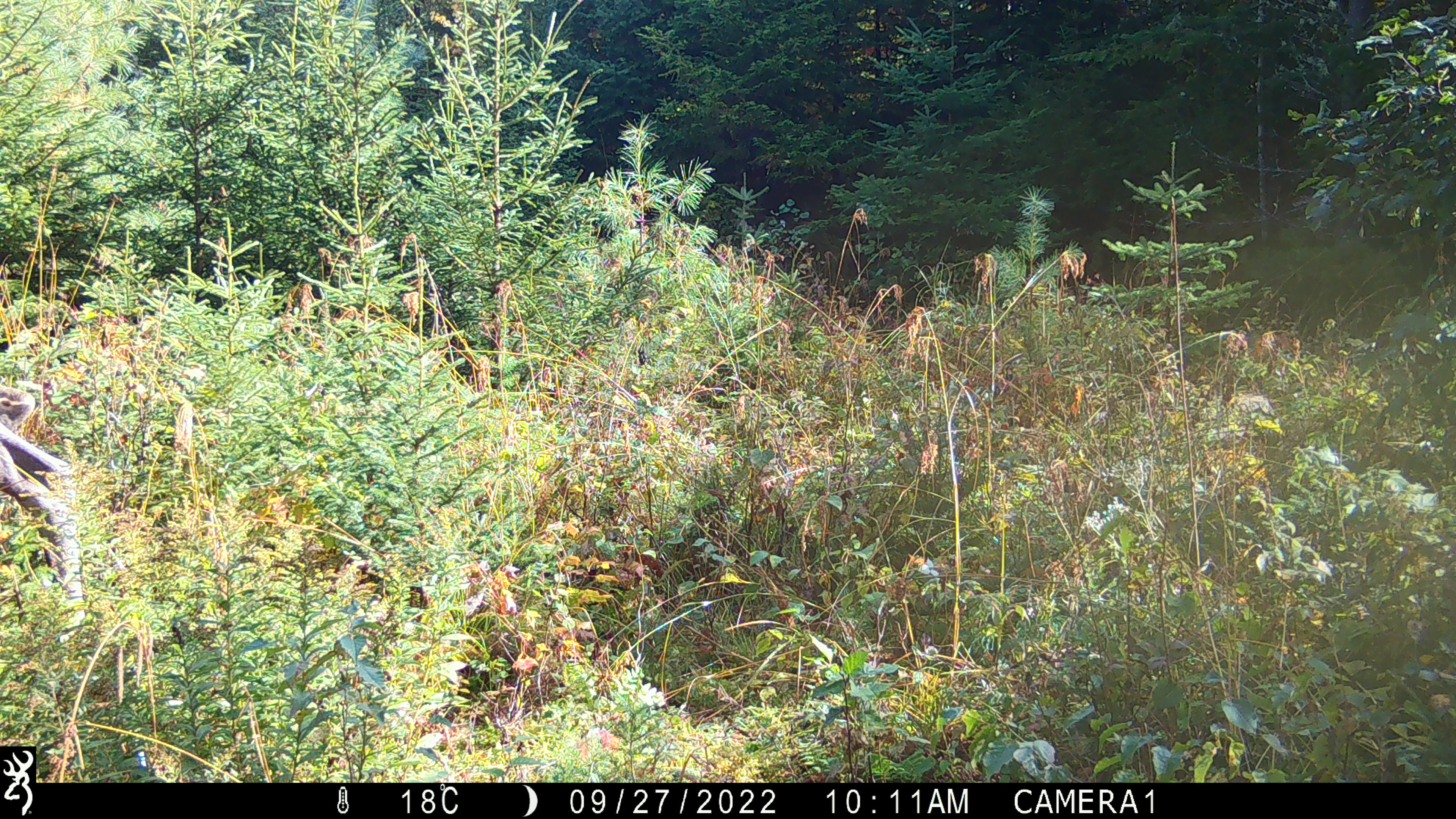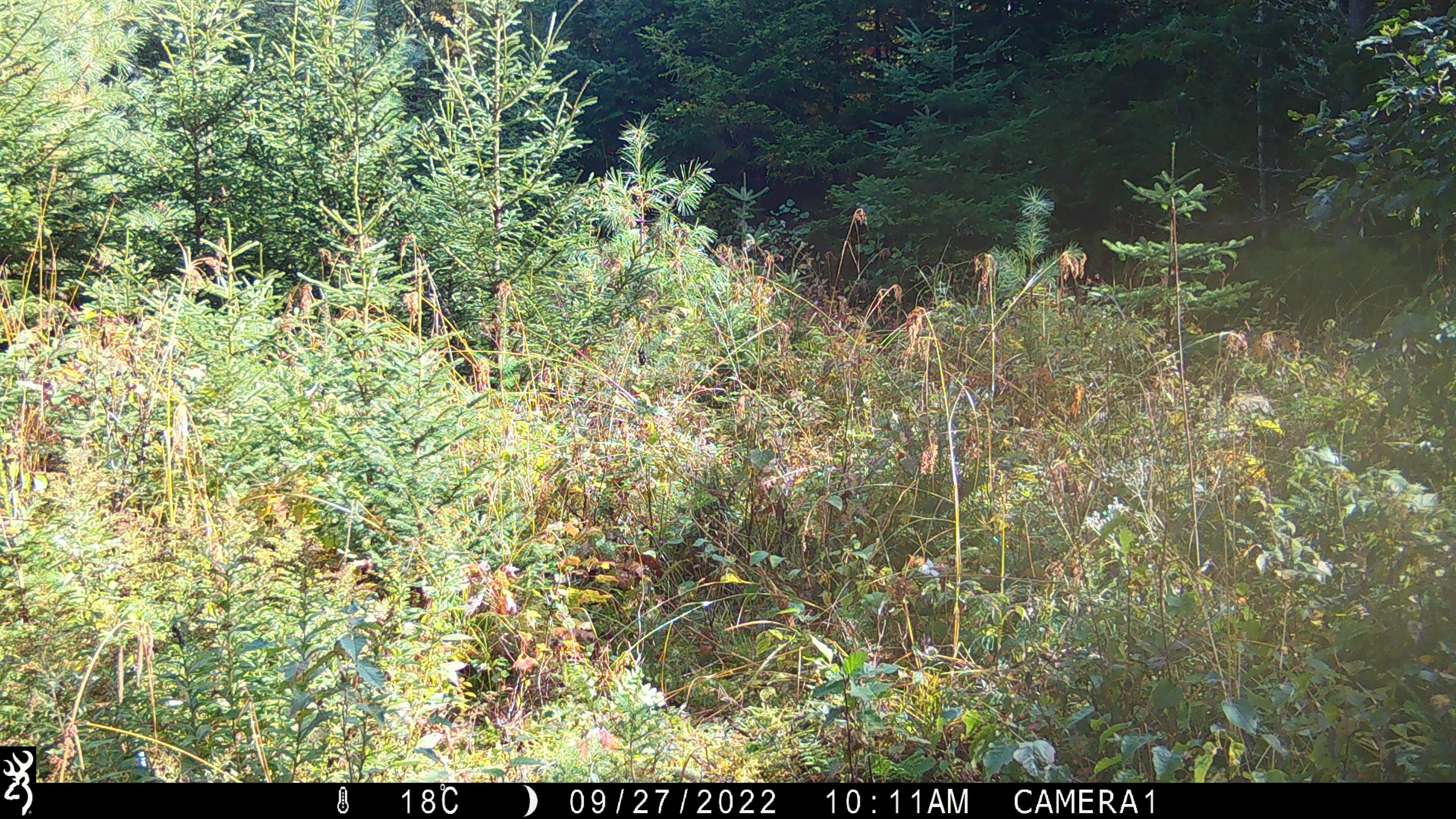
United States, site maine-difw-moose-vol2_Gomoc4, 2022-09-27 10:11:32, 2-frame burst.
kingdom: Animalia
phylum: Chordata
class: Mammalia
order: Artiodactyla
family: Cervidae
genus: Alces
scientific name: Alces alces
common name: moose